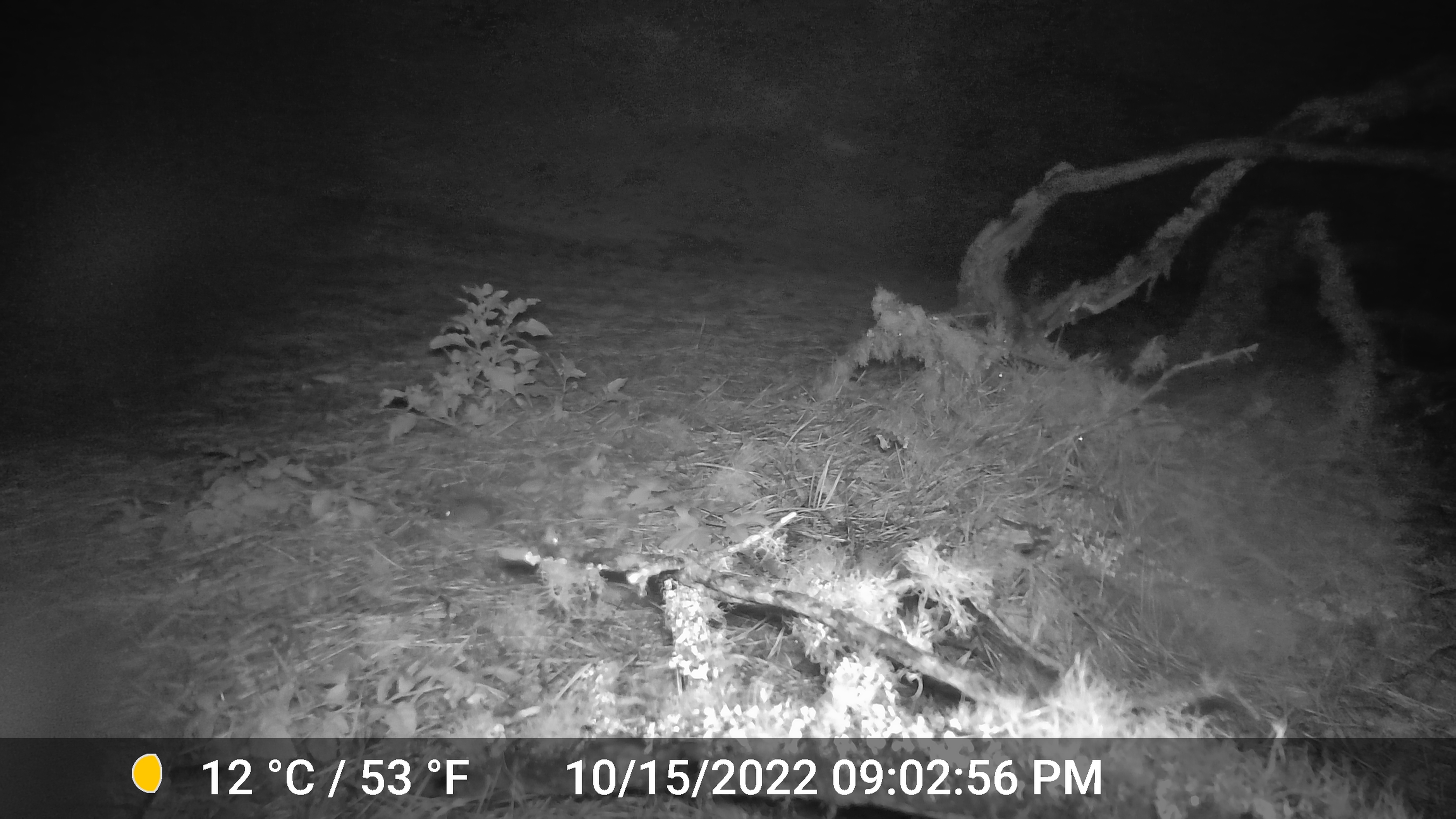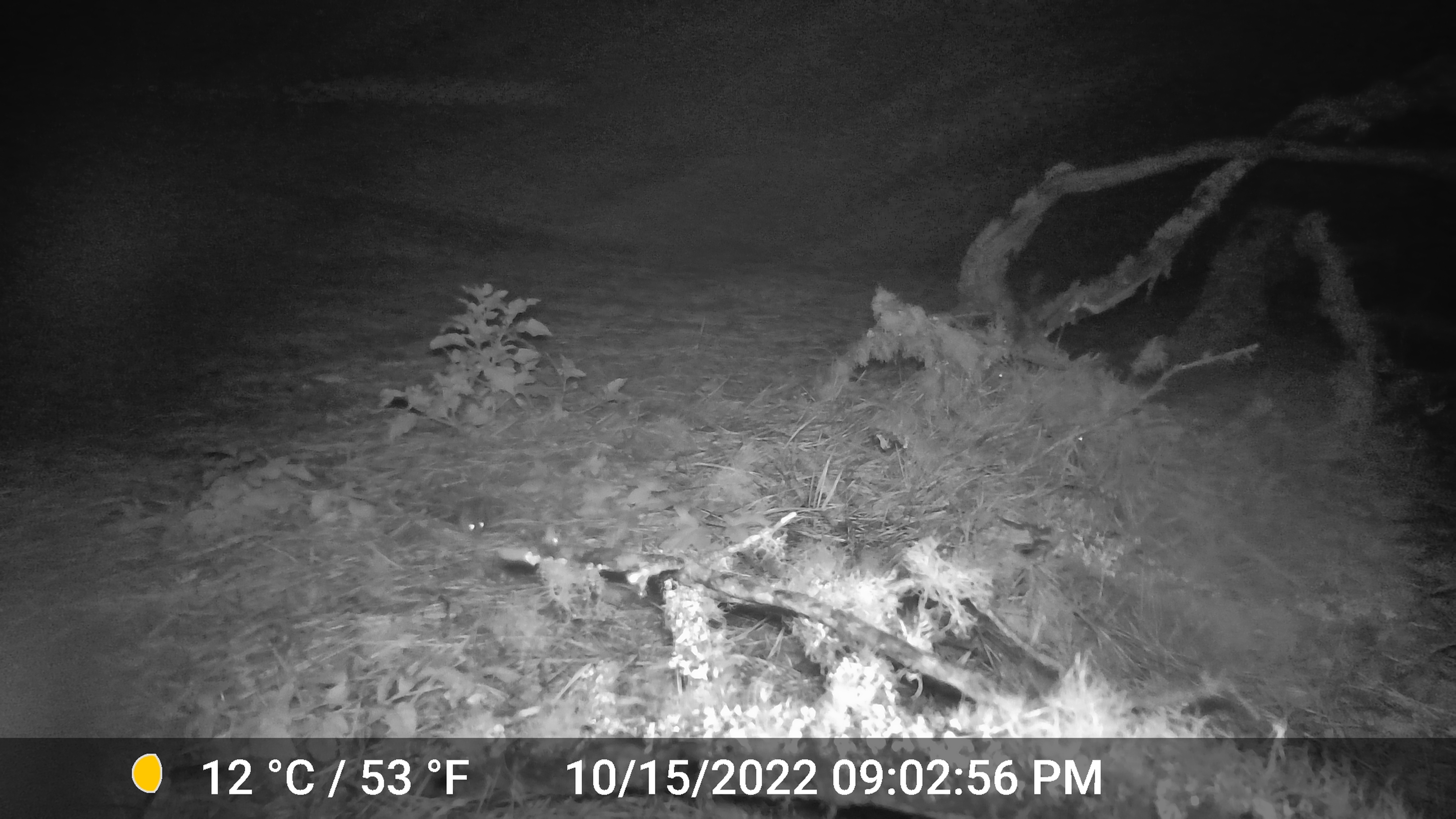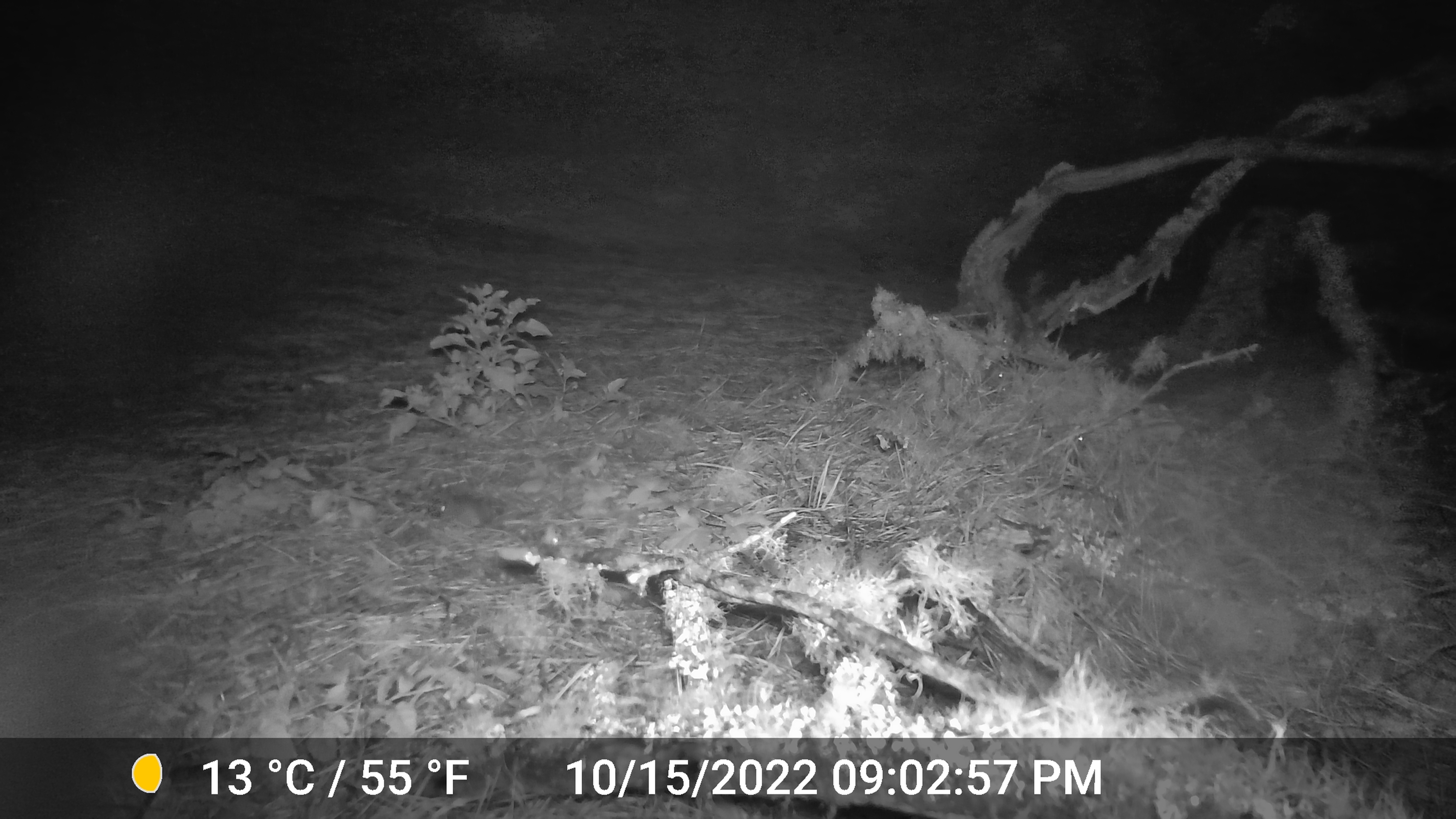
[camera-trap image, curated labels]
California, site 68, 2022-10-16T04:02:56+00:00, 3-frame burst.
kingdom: Animalia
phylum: Chordata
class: Mammalia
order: Rodentia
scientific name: Rodentia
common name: mouse or rat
Mouse or rat (Rodentia).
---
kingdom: Animalia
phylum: Chordata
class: Mammalia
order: Lagomorpha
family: Leporidae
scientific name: Leporidae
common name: rabbit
Rabbit (Leporidae).